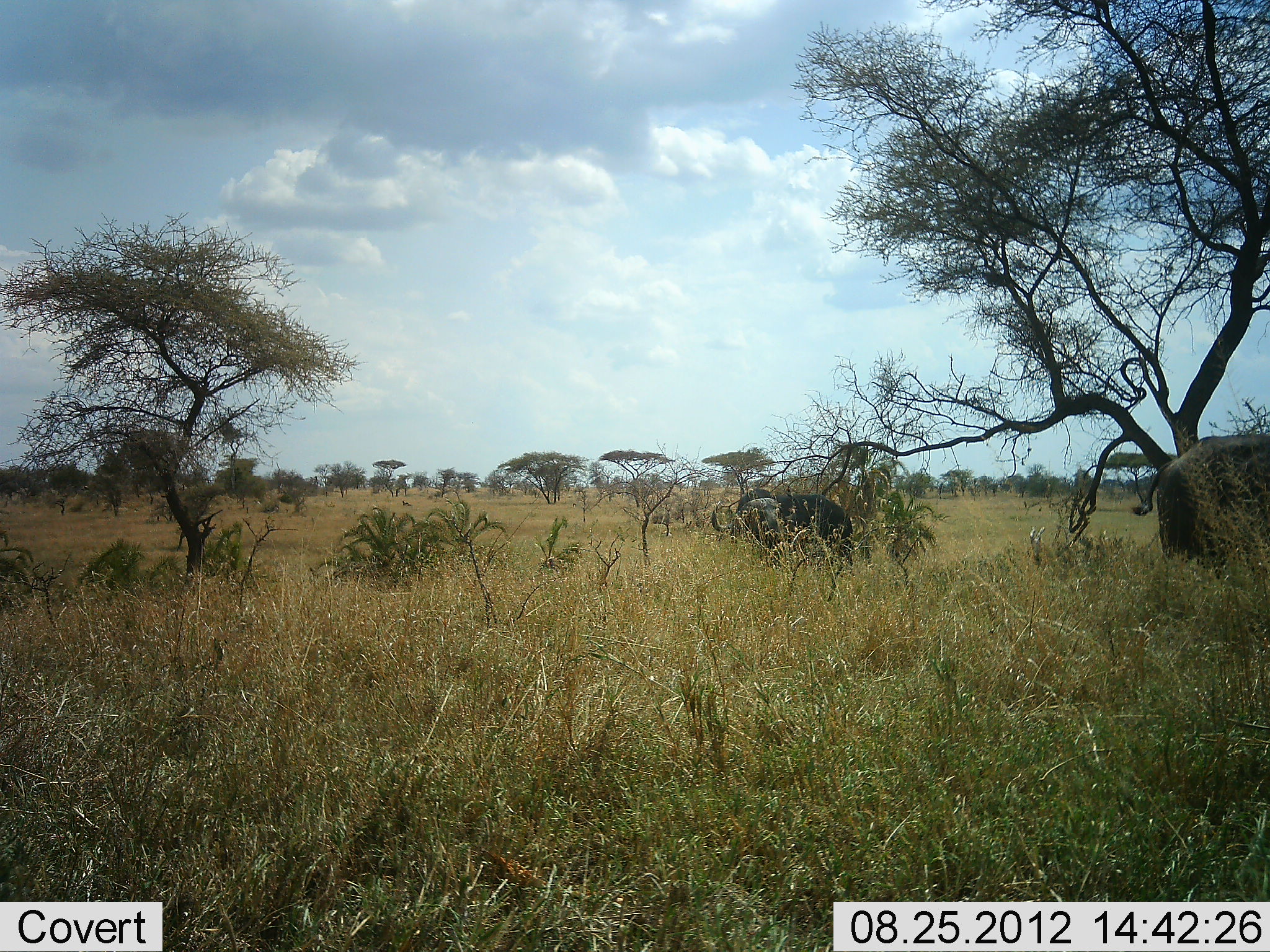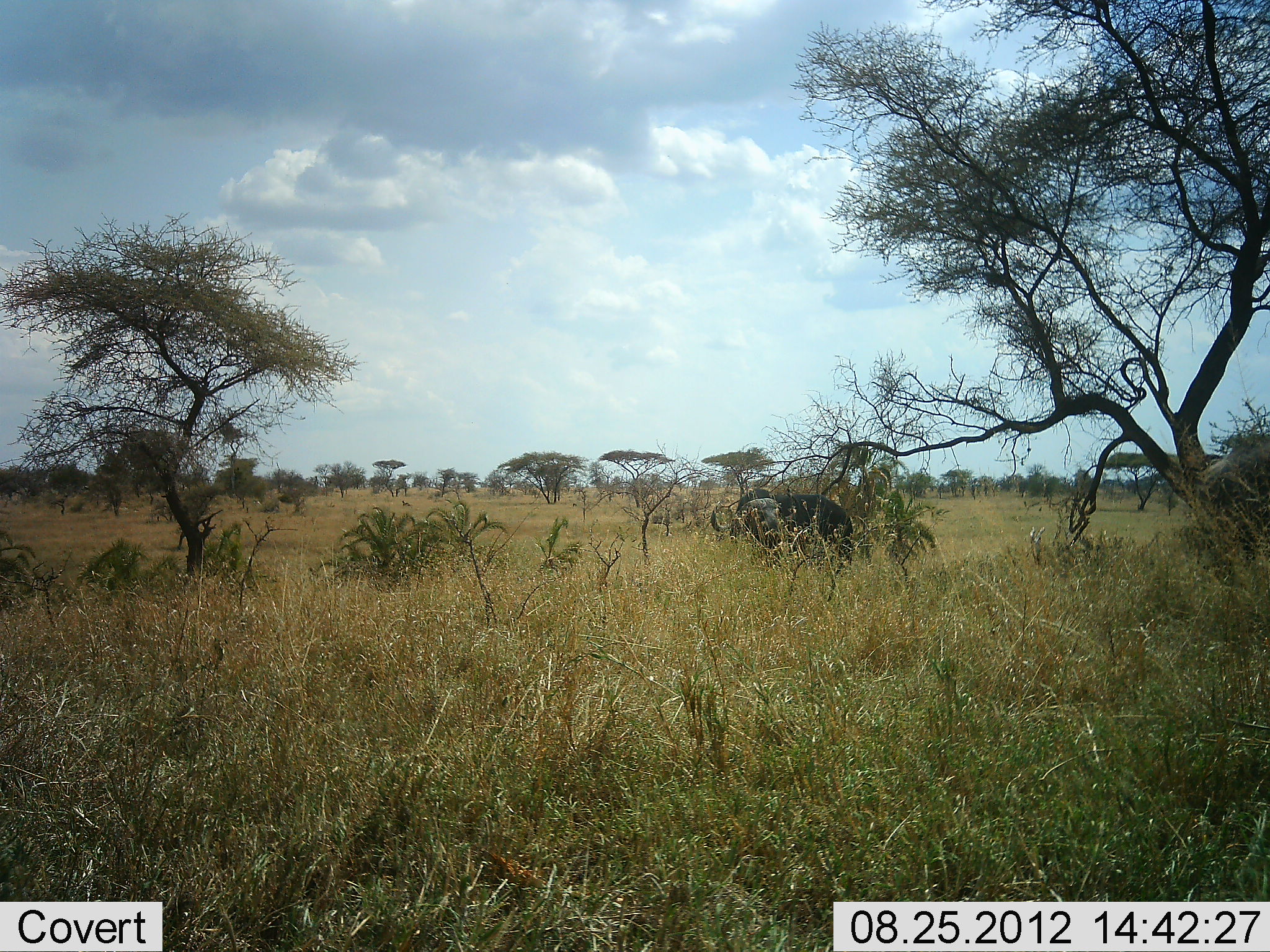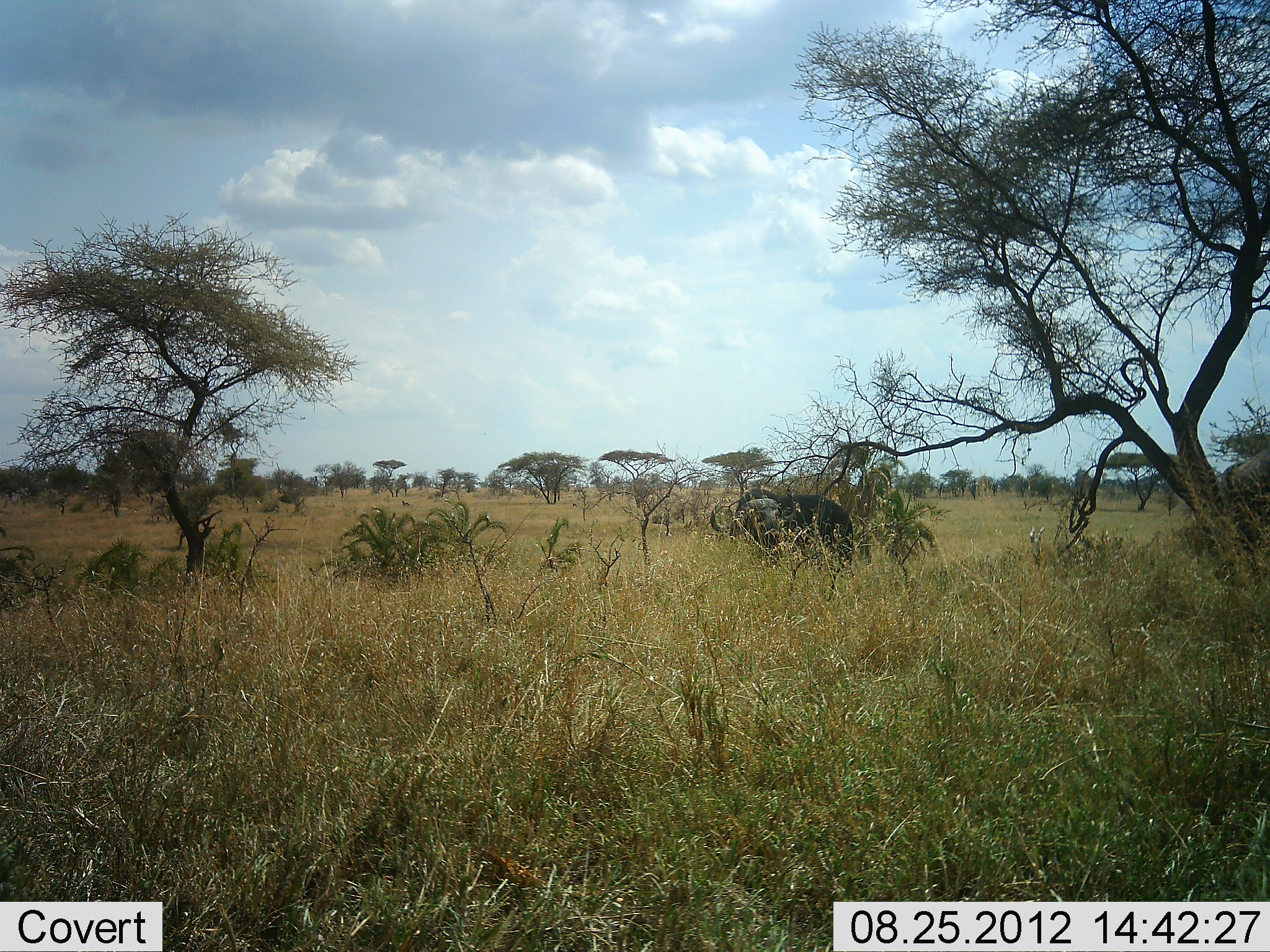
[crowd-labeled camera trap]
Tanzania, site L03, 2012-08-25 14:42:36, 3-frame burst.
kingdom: Animalia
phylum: Chordata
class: Mammalia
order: Proboscidea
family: Elephantidae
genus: Loxodonta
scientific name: Loxodonta africana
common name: african bush elephant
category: elephant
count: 2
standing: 60%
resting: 0%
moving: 80%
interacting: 0%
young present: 10%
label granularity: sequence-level